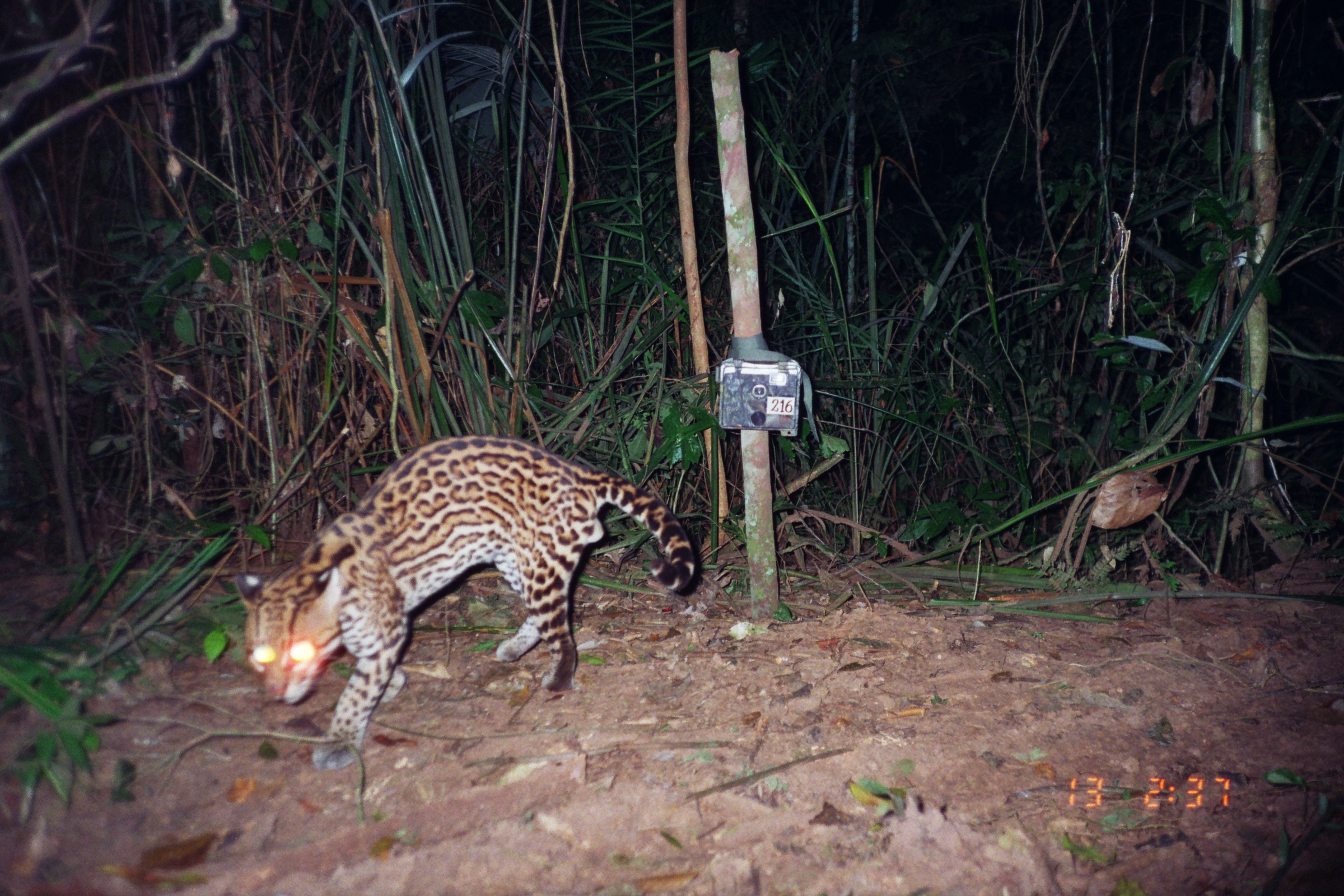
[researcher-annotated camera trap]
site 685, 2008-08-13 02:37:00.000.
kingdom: Animalia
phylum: Chordata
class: Mammalia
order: Carnivora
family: Felidae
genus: Leopardus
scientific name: Leopardus pardalis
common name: ocelot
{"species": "Leopardus pardalis (ocelot)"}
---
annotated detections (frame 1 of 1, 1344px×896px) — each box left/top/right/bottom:
leopardus pardalis: 235/435/692/773